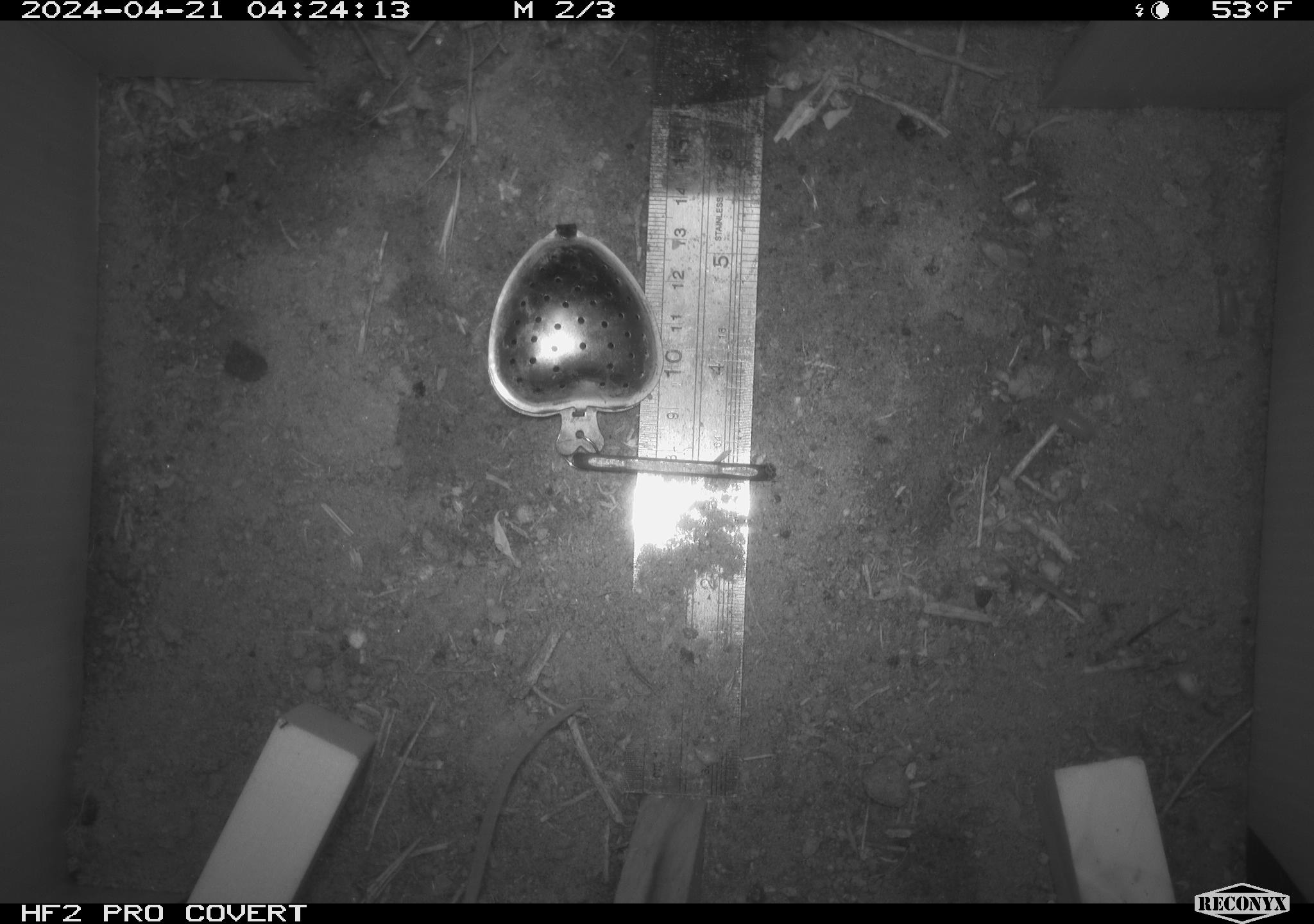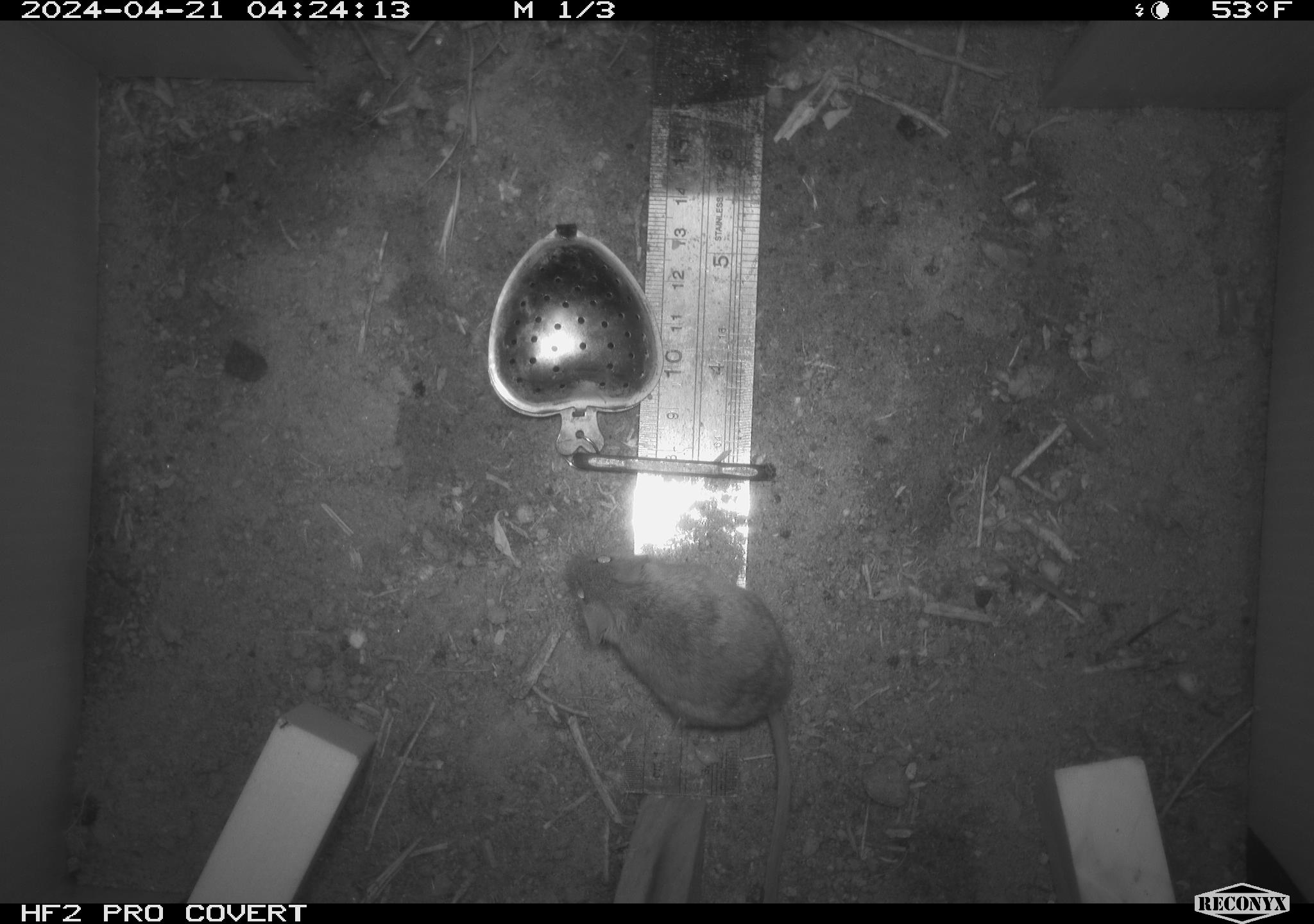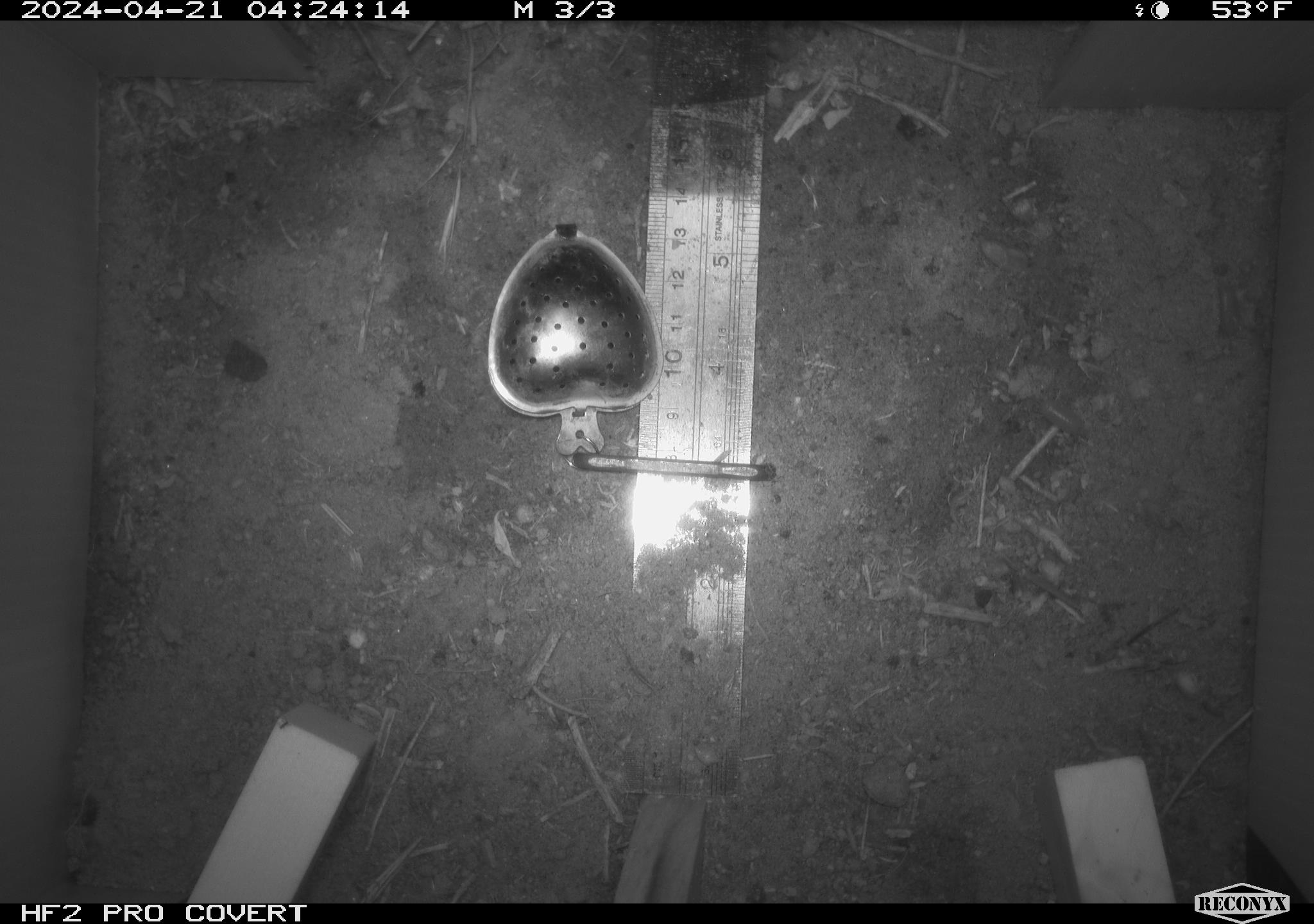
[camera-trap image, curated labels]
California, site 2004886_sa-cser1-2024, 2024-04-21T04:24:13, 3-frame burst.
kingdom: Animalia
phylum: Chordata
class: Mammalia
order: Rodentia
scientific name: Rodentia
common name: rodent